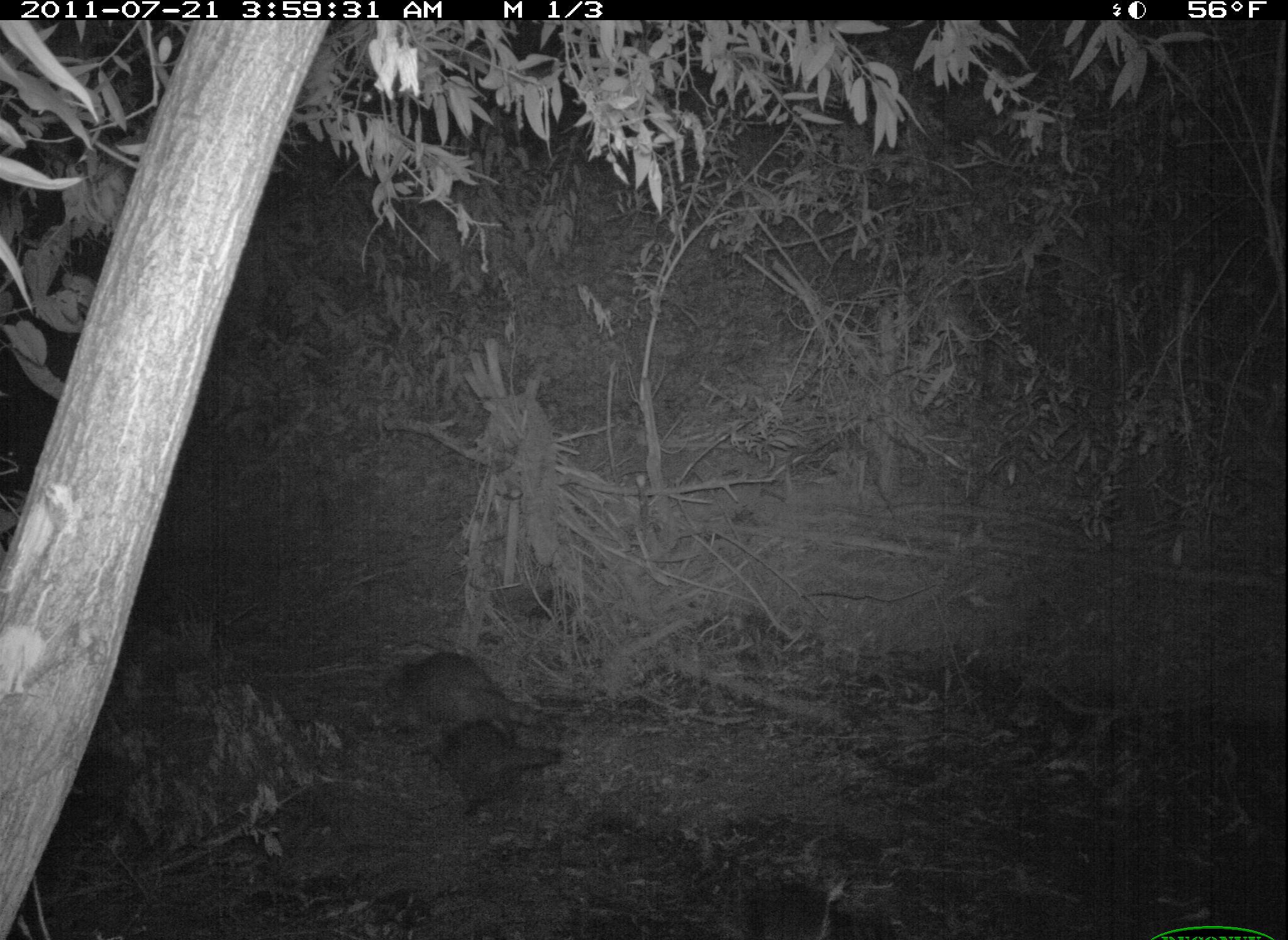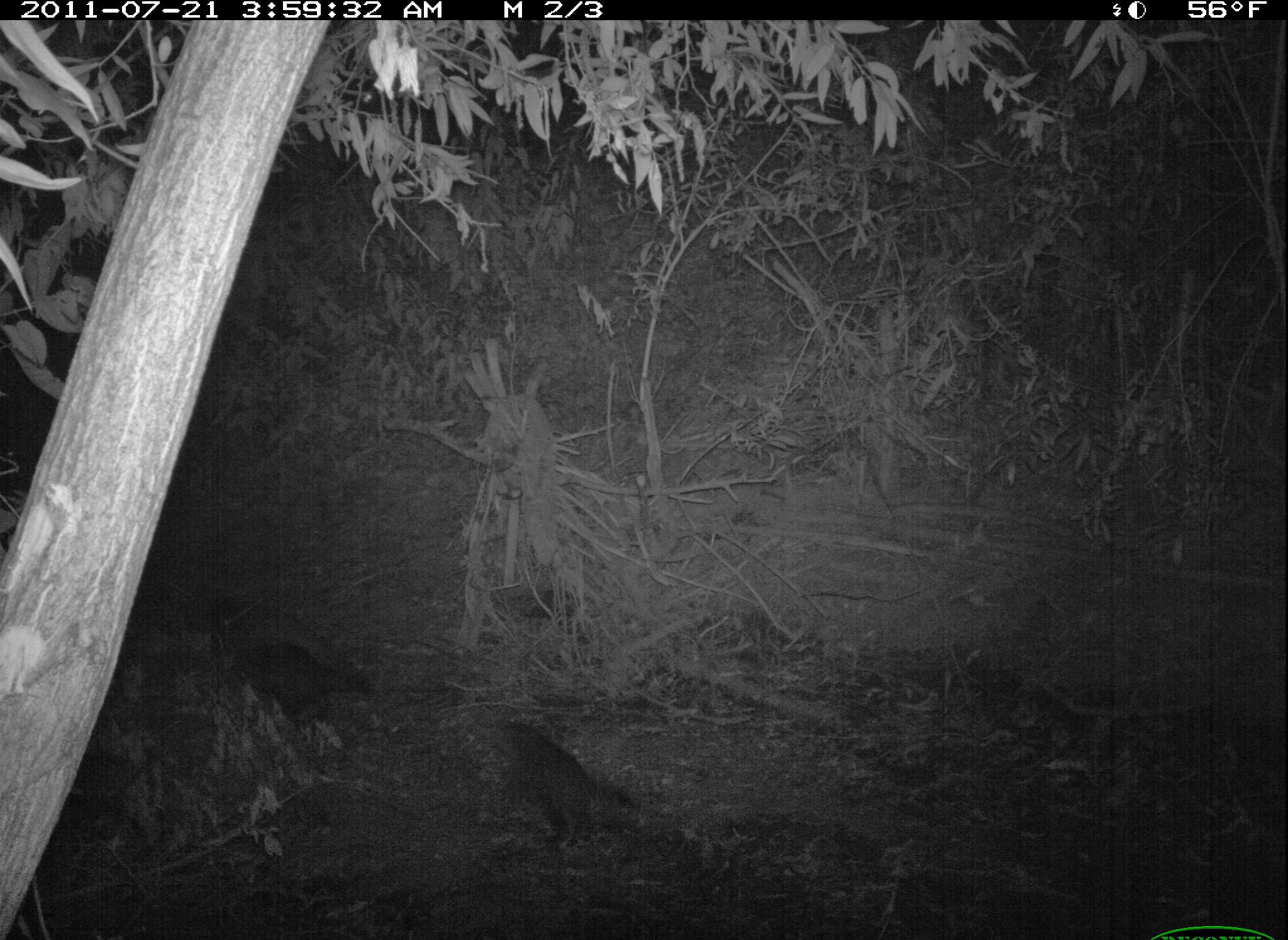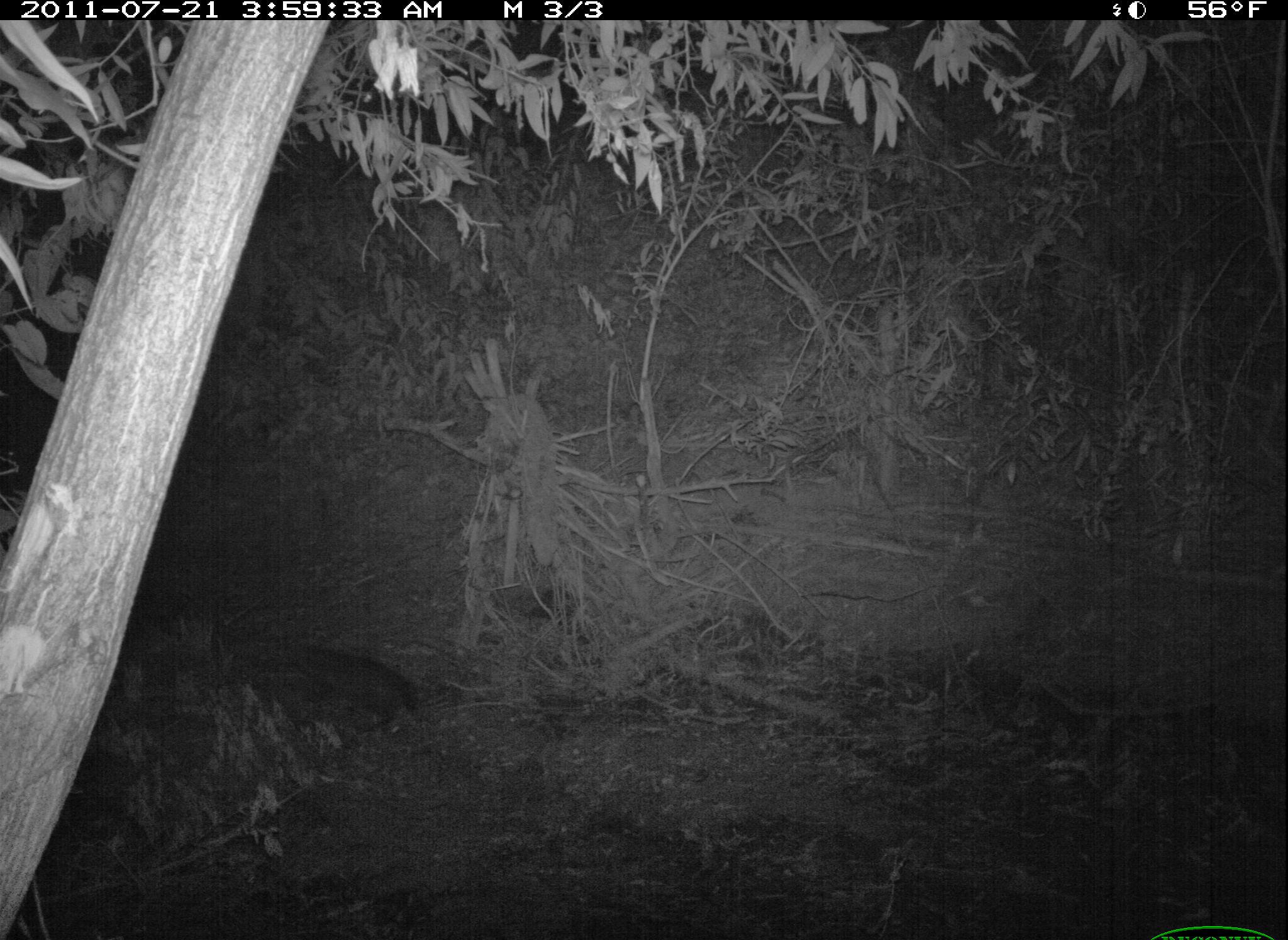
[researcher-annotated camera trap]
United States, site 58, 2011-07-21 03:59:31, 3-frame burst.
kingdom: Animalia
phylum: Chordata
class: Mammalia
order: Carnivora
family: Procyonidae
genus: Procyon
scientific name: Procyon lotor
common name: raccoon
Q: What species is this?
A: Raccoon (Procyon lotor).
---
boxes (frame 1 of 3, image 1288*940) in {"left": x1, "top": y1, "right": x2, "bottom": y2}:
raccoon: {"left": 409, "top": 719, "right": 567, "bottom": 818}; {"left": 380, "top": 651, "right": 560, "bottom": 733}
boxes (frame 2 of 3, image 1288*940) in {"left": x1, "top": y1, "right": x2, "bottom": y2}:
raccoon: {"left": 186, "top": 597, "right": 387, "bottom": 702}; {"left": 487, "top": 718, "right": 640, "bottom": 849}; {"left": 224, "top": 642, "right": 378, "bottom": 723}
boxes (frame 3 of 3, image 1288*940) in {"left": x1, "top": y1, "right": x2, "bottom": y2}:
raccoon: {"left": 288, "top": 643, "right": 422, "bottom": 735}